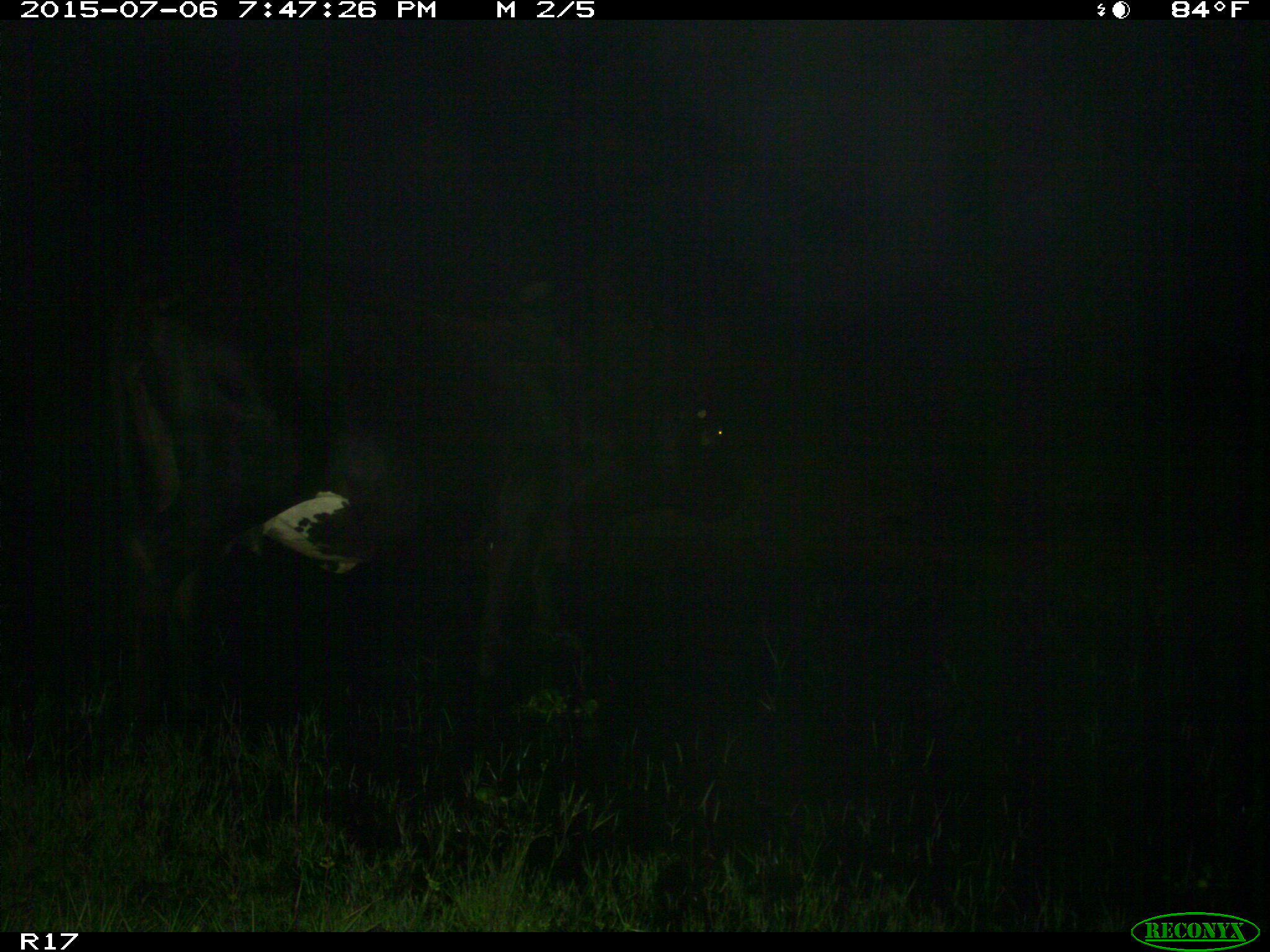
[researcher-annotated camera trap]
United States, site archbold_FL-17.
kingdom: Animalia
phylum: Chordata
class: Mammalia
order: Artiodactyla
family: Bovidae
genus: Bos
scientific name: Bos taurus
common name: domestic cow